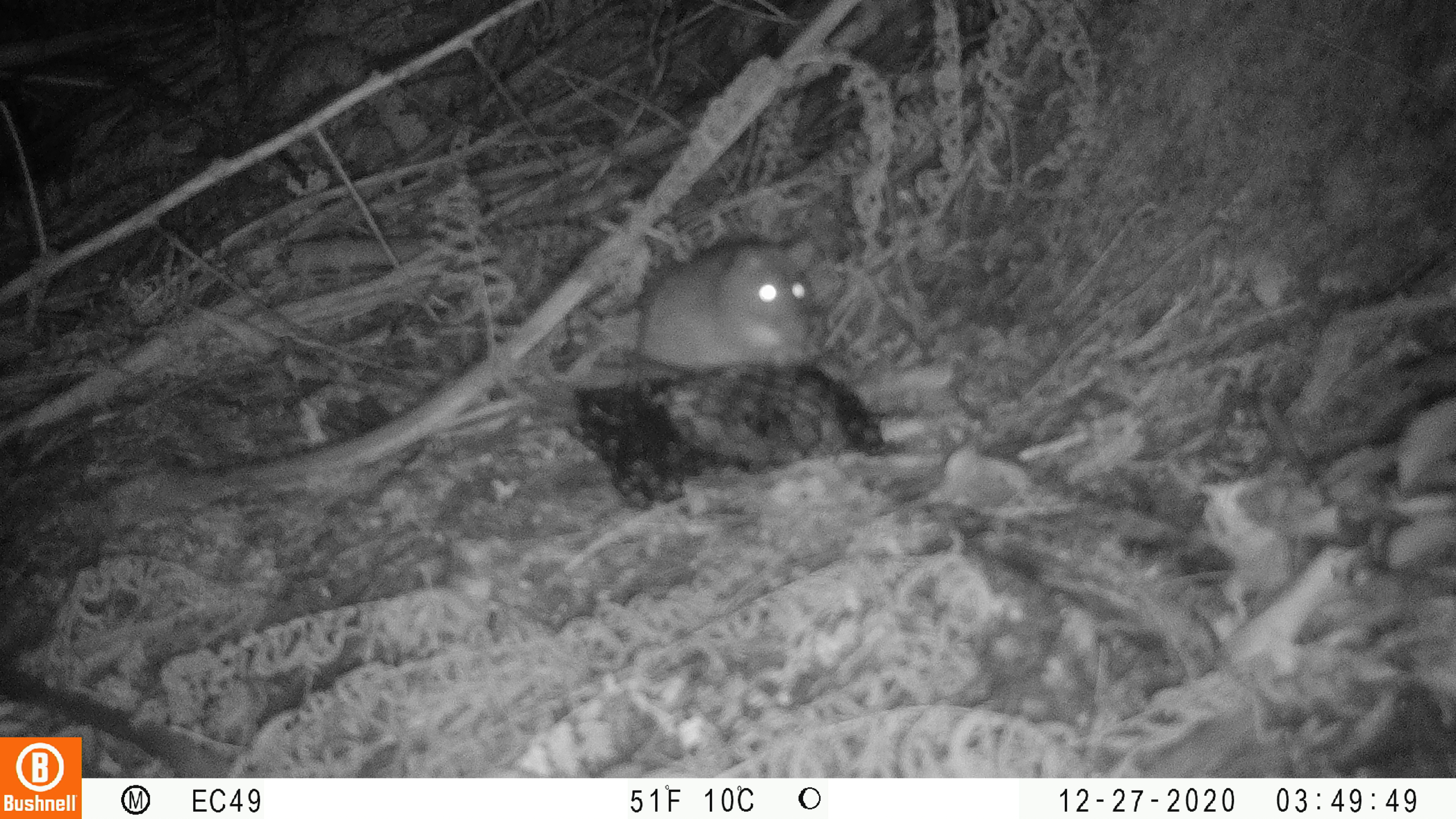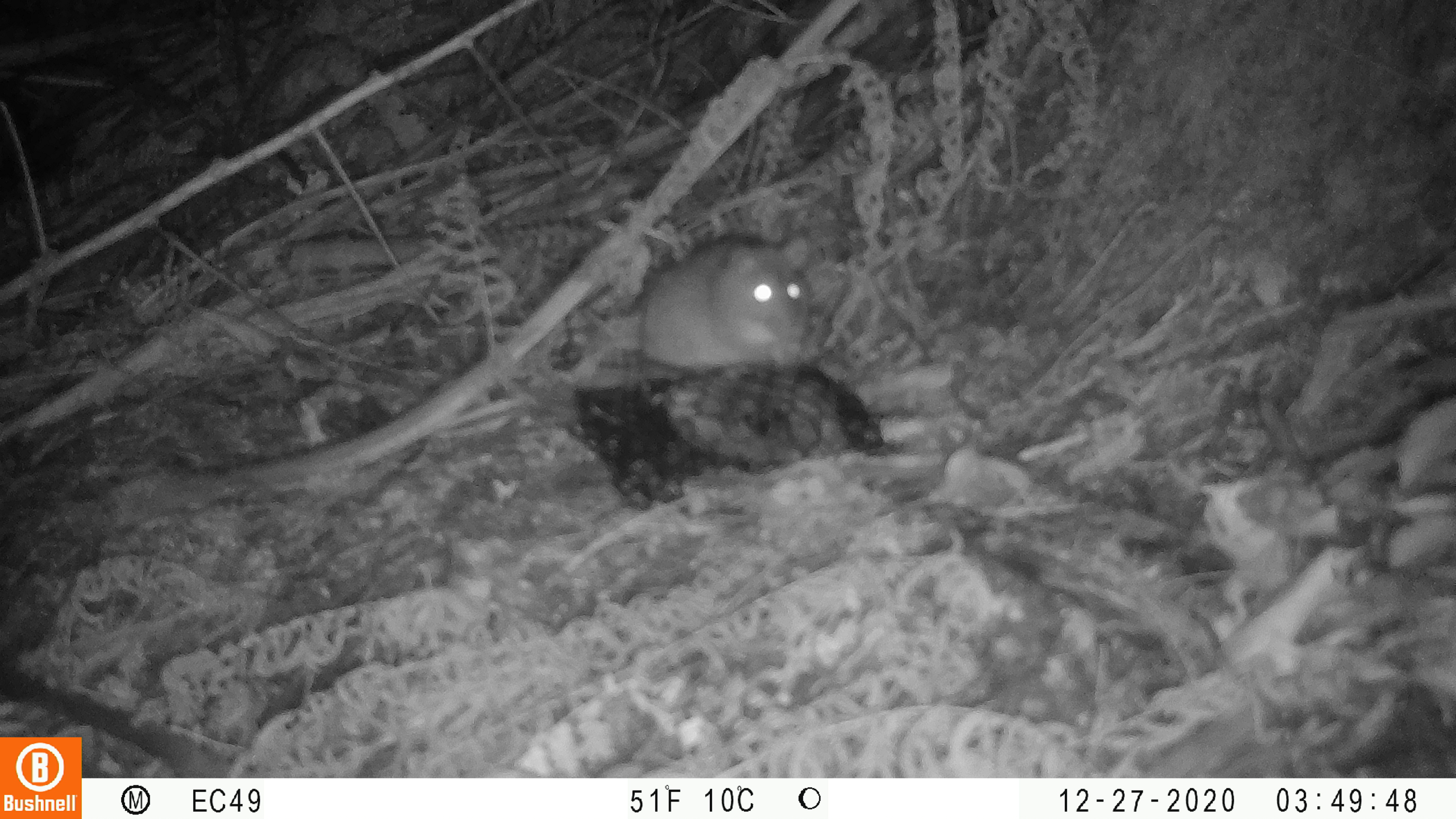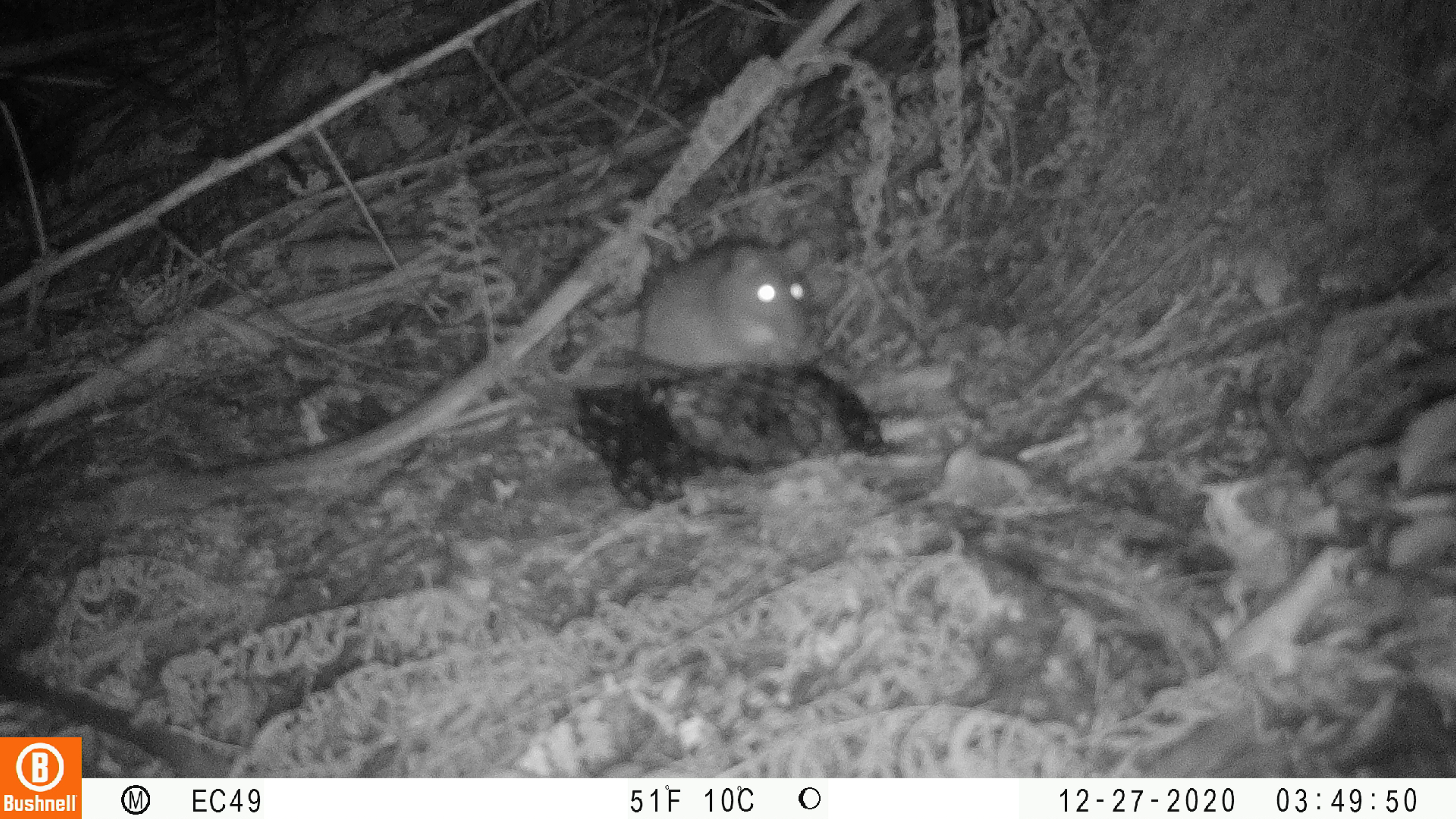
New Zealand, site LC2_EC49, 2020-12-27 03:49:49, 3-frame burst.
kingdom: Animalia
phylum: Chordata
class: Mammalia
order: Rodentia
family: Muridae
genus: Rattus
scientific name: Rattus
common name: rat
Rat (Rattus).